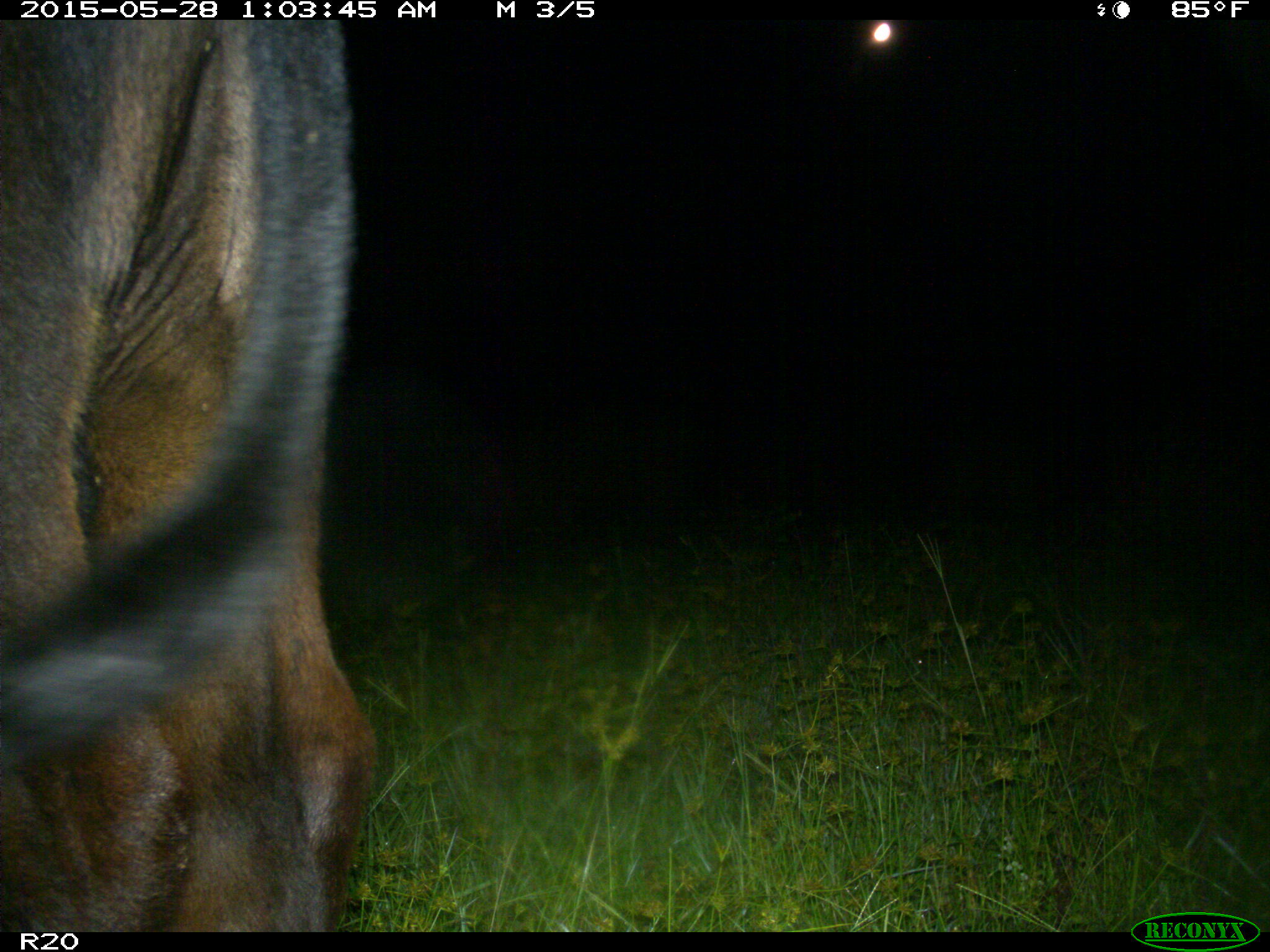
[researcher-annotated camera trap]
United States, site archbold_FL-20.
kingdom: Animalia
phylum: Chordata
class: Mammalia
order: Artiodactyla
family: Bovidae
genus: Bos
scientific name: Bos taurus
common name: domestic cow